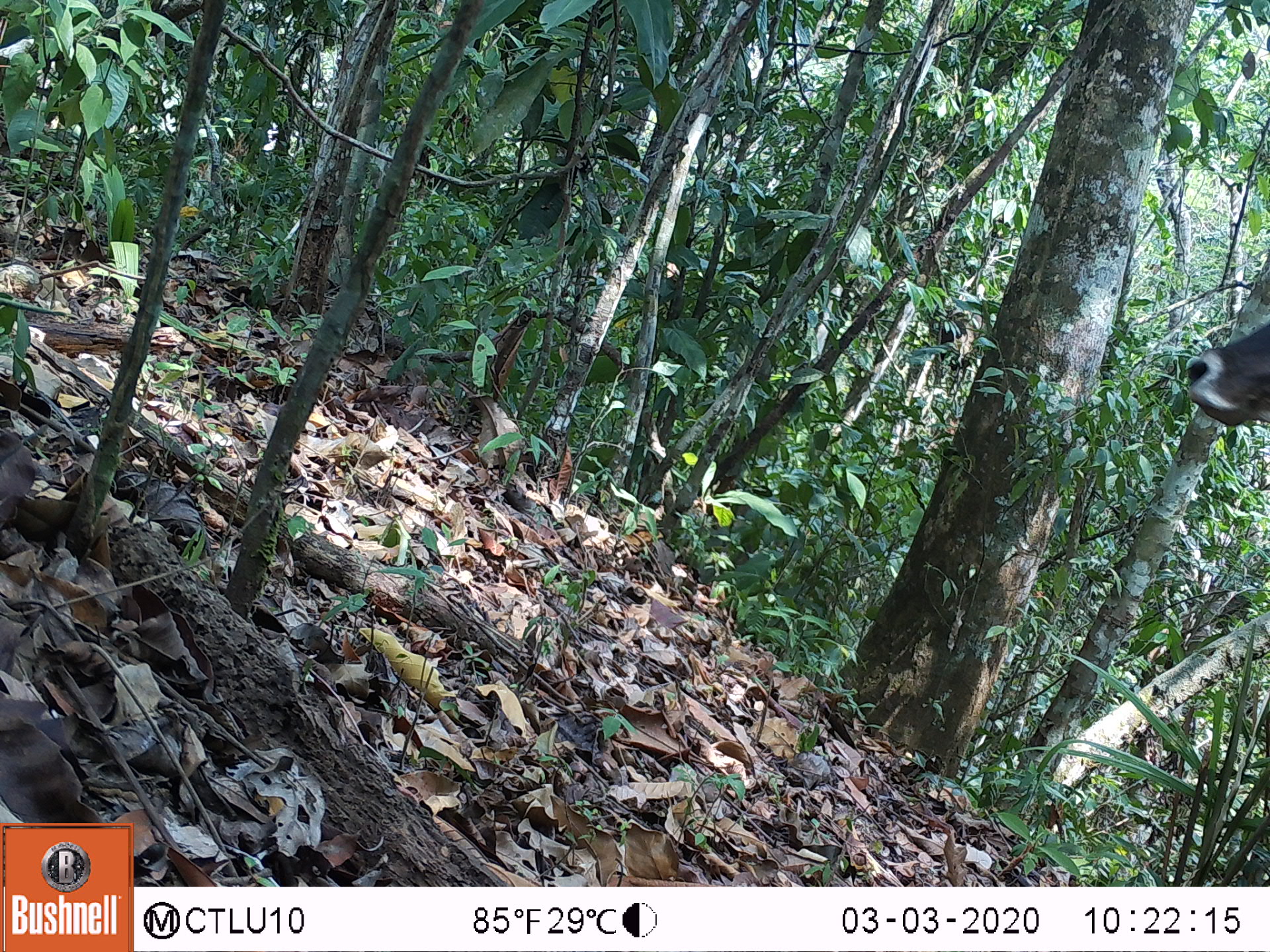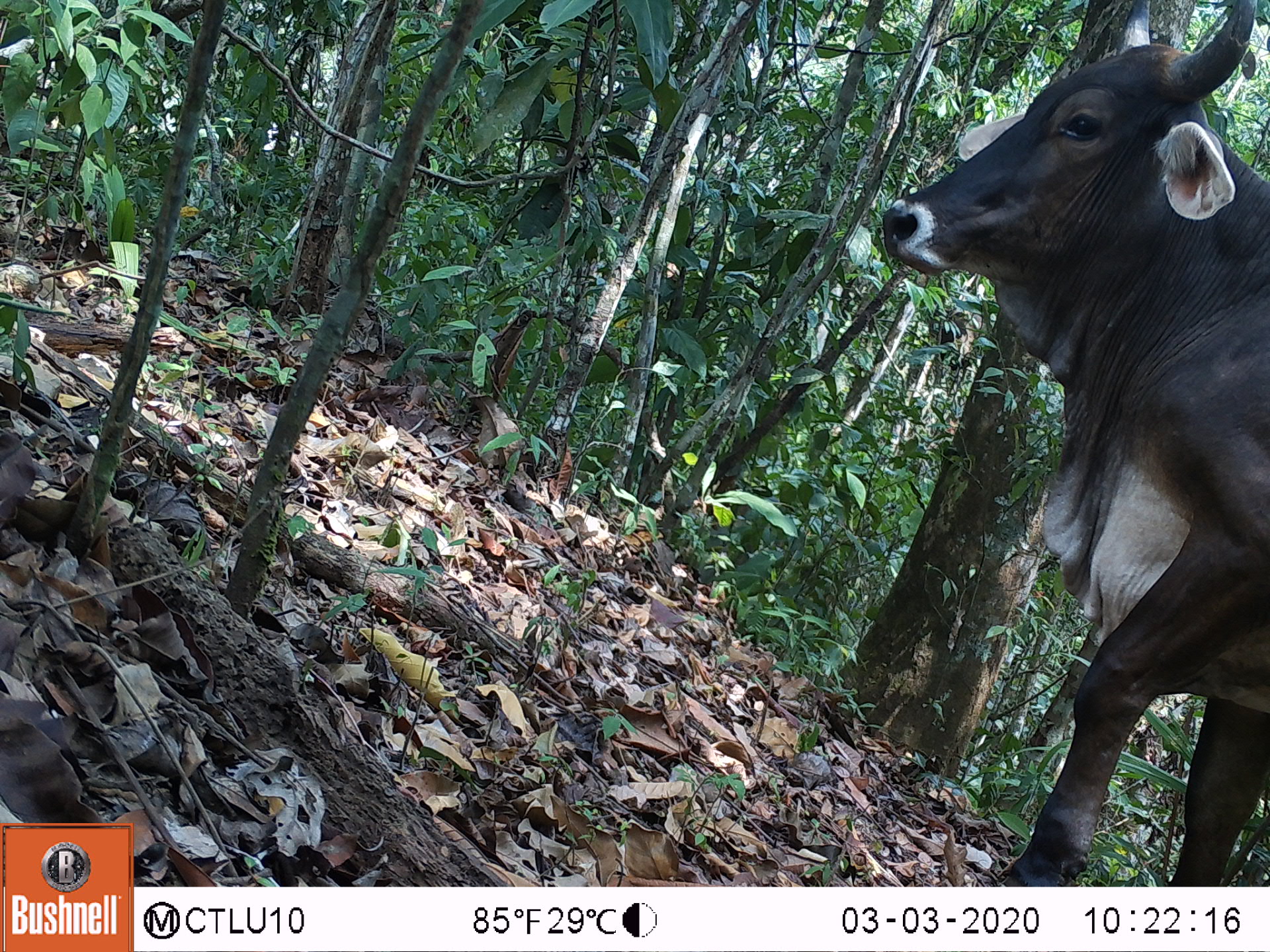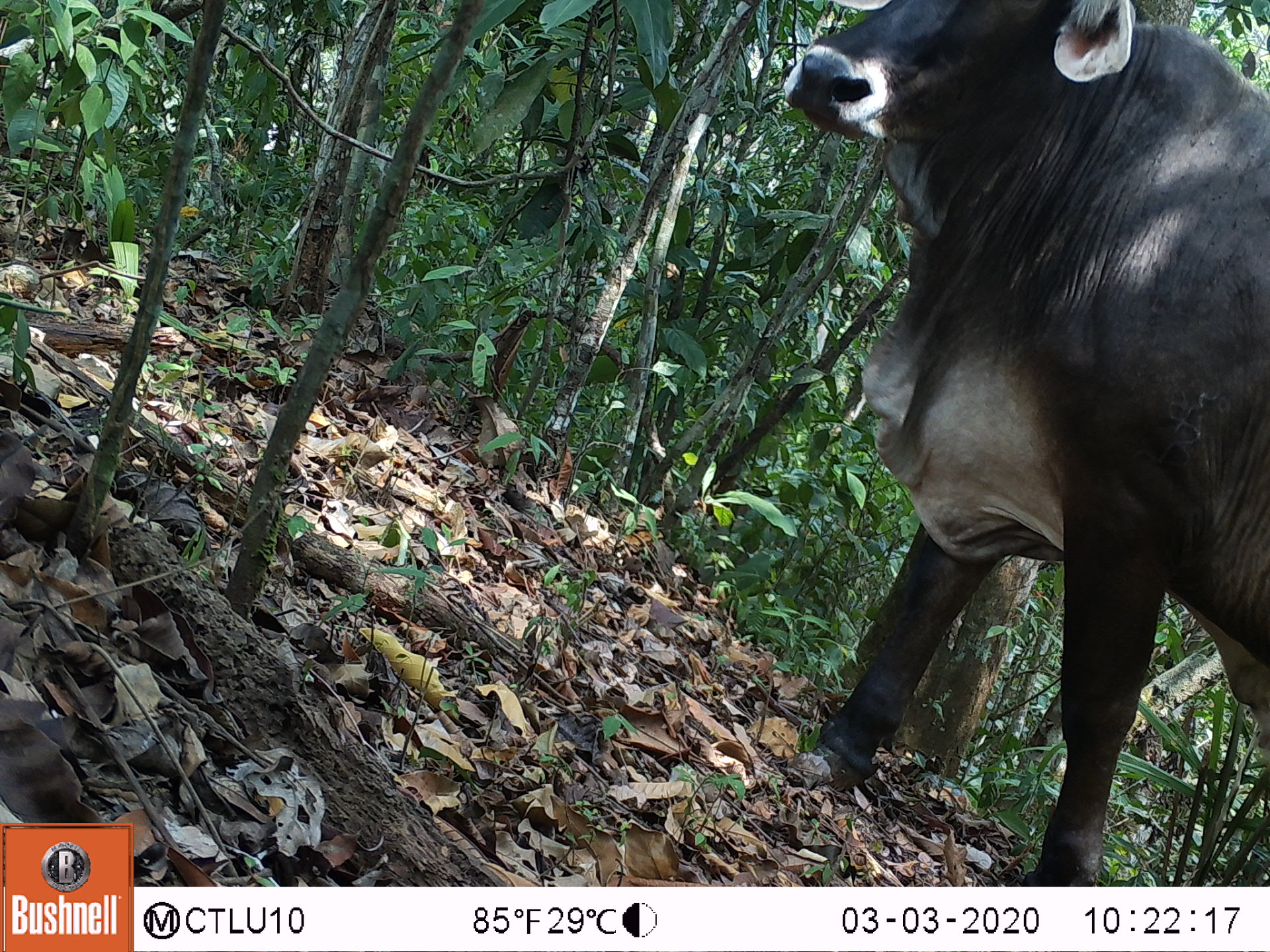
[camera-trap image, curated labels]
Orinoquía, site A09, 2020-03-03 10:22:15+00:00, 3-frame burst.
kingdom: Animalia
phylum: Chordata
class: Mammalia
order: Artiodactyla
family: Bovidae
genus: Bos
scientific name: Bos taurus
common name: cow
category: cattle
Cattle (cow) (Bos taurus).